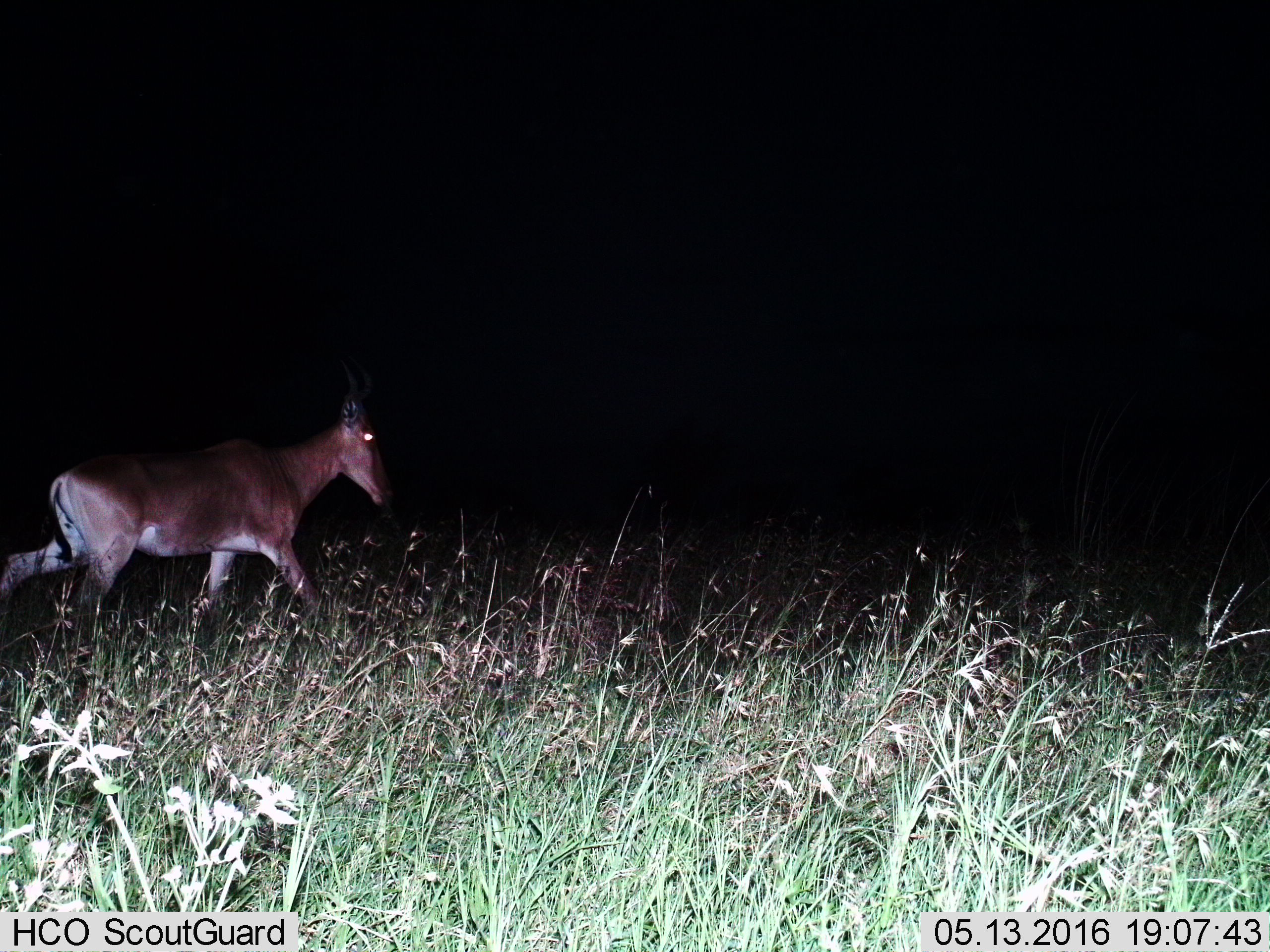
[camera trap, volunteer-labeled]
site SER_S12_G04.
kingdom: Animalia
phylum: Chordata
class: Mammalia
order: Artiodactyla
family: Bovidae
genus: Alcelaphus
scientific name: Alcelaphus buselaphus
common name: hartebeest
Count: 1.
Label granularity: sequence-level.